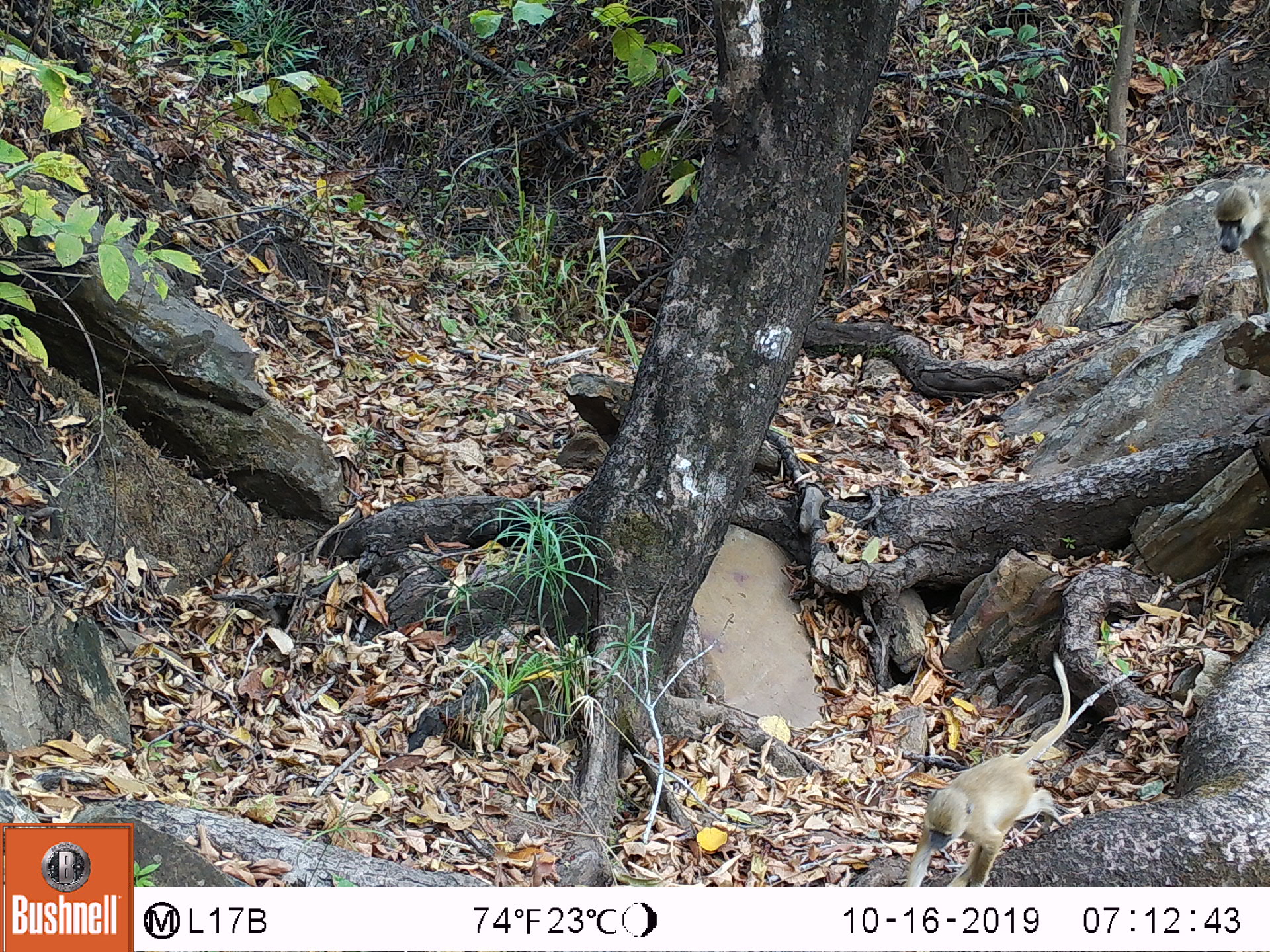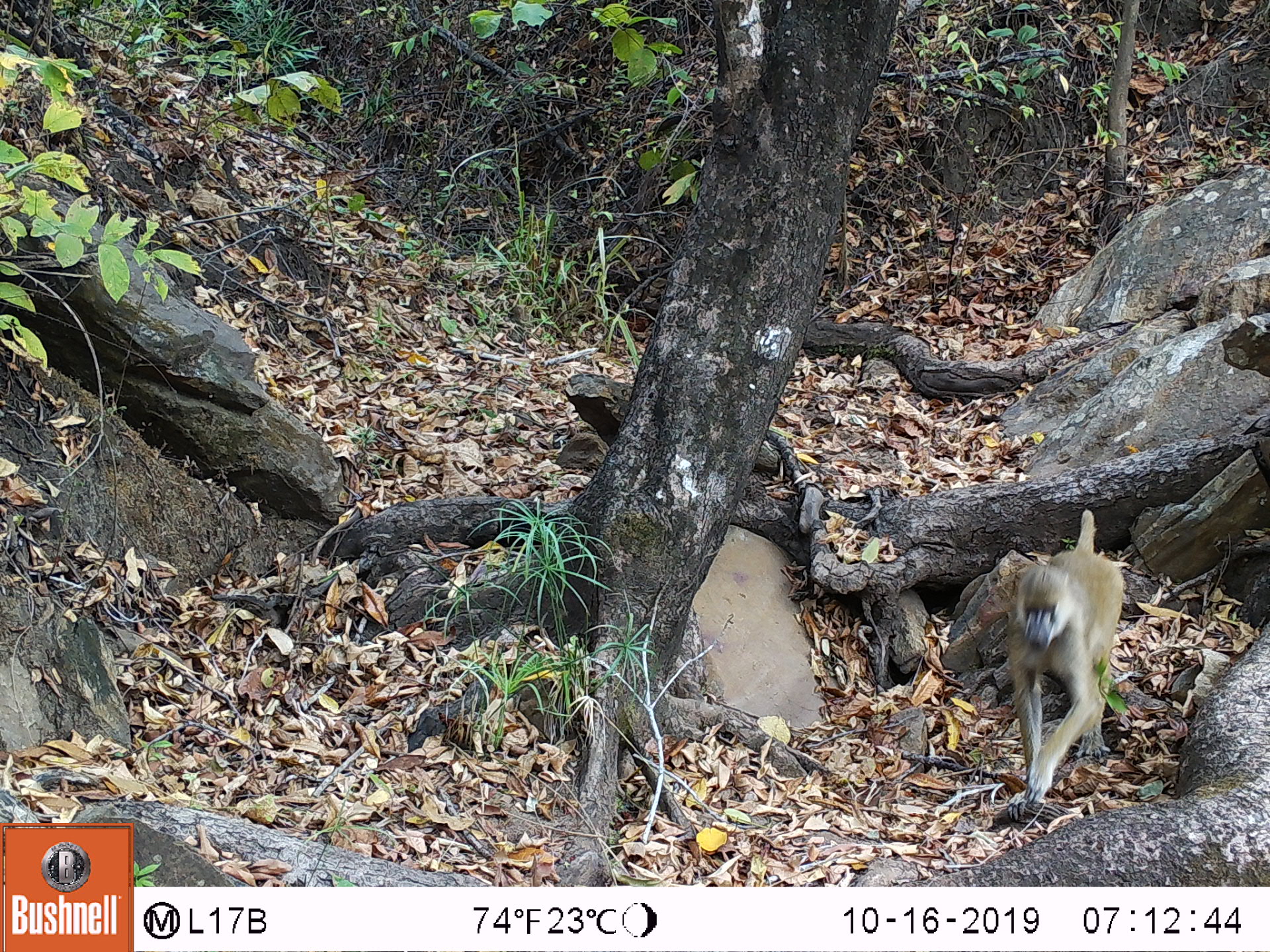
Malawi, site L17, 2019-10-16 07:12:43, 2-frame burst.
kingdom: Animalia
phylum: Chordata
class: Mammalia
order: Primates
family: Cercopithecidae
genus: Papio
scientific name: Papio cynocephalus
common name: yellow baboon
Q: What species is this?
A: Yellow baboon (Papio cynocephalus).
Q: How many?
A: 1.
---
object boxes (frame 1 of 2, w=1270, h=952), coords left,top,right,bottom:
yellow baboon: 904,663,1076,880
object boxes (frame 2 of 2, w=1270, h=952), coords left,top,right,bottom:
yellow baboon: 986,511,1130,826